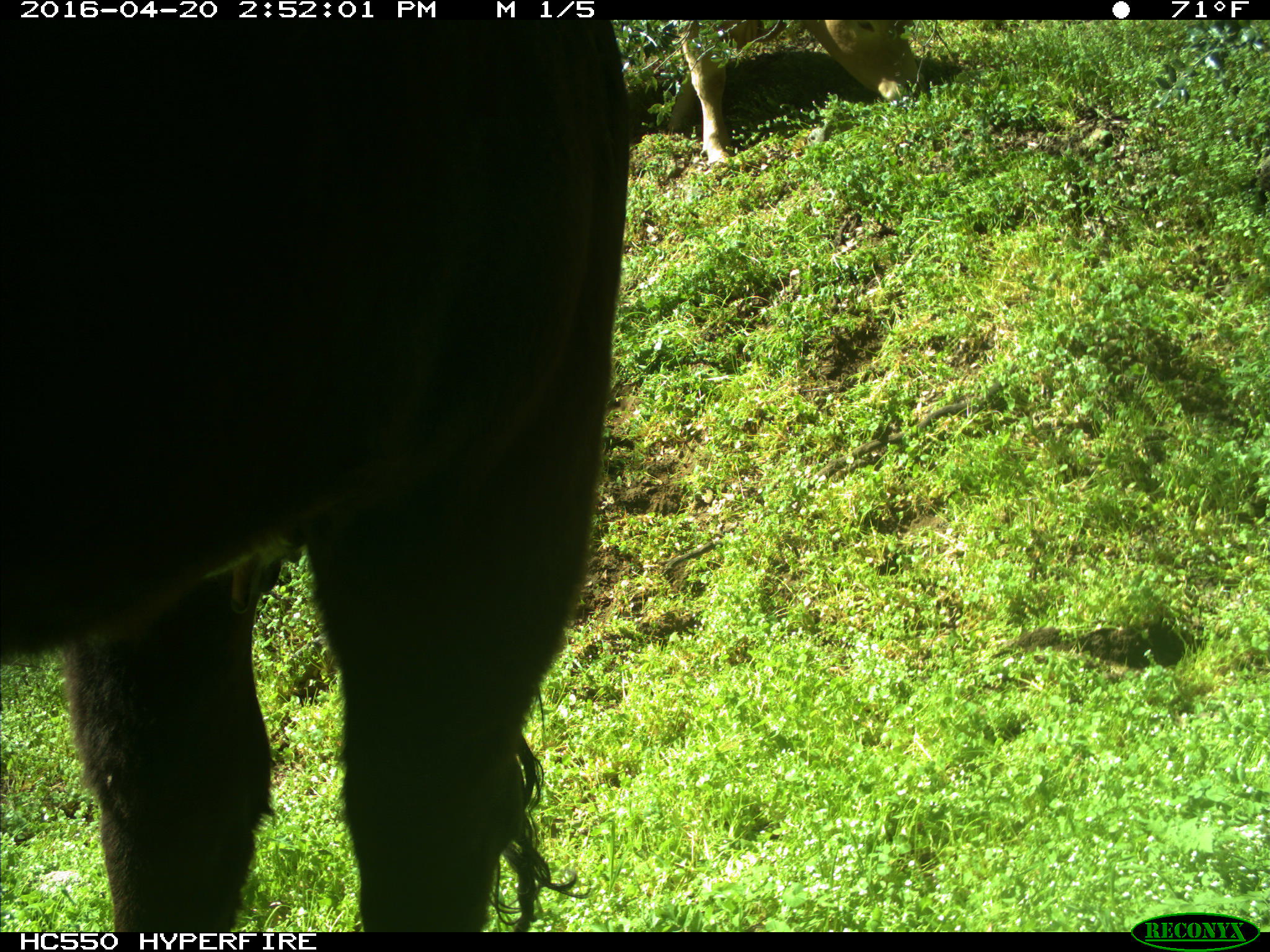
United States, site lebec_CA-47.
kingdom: Animalia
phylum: Chordata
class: Mammalia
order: Artiodactyla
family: Bovidae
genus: Bos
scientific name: Bos taurus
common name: domestic cow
Bos taurus (domestic cow).